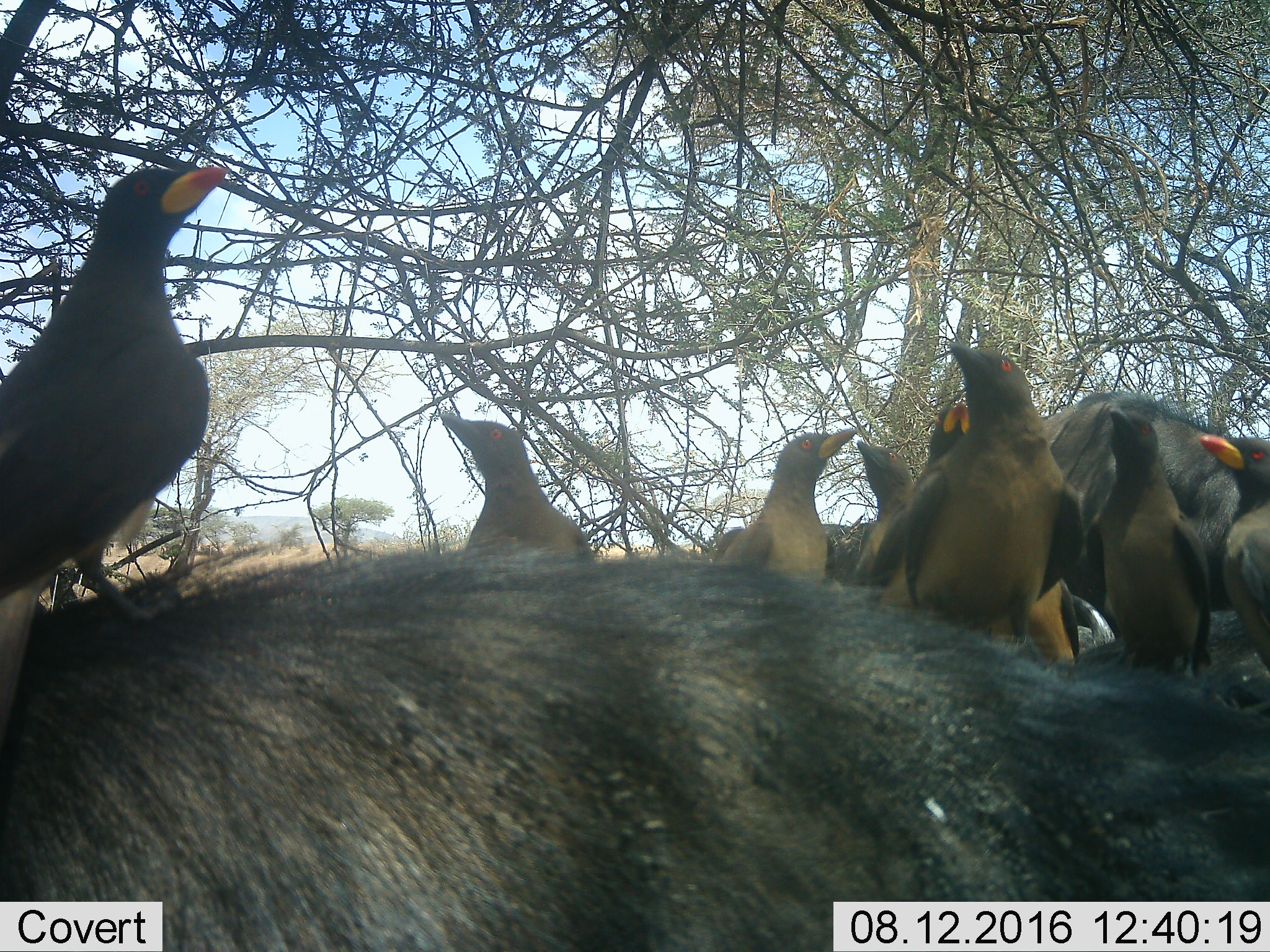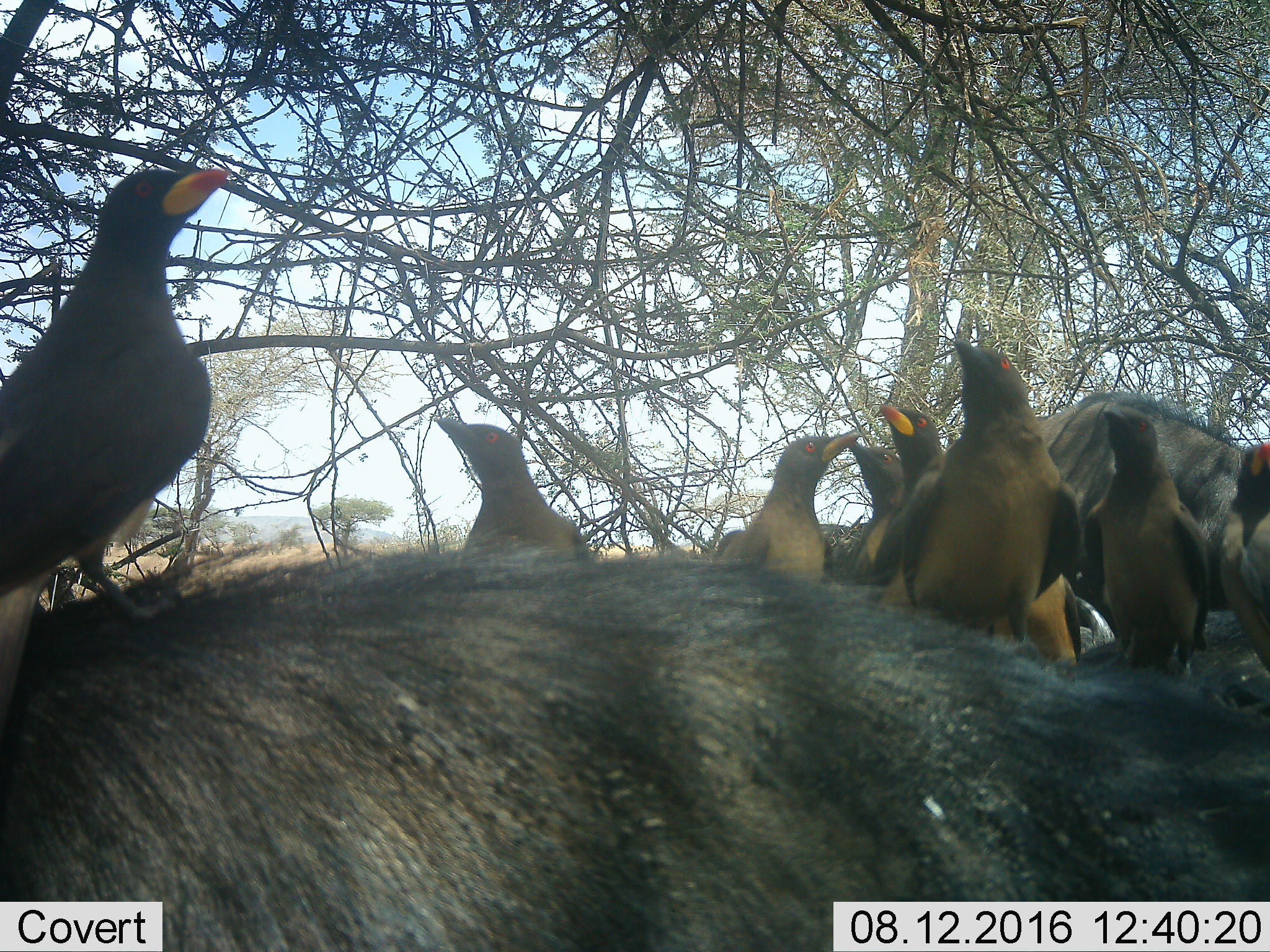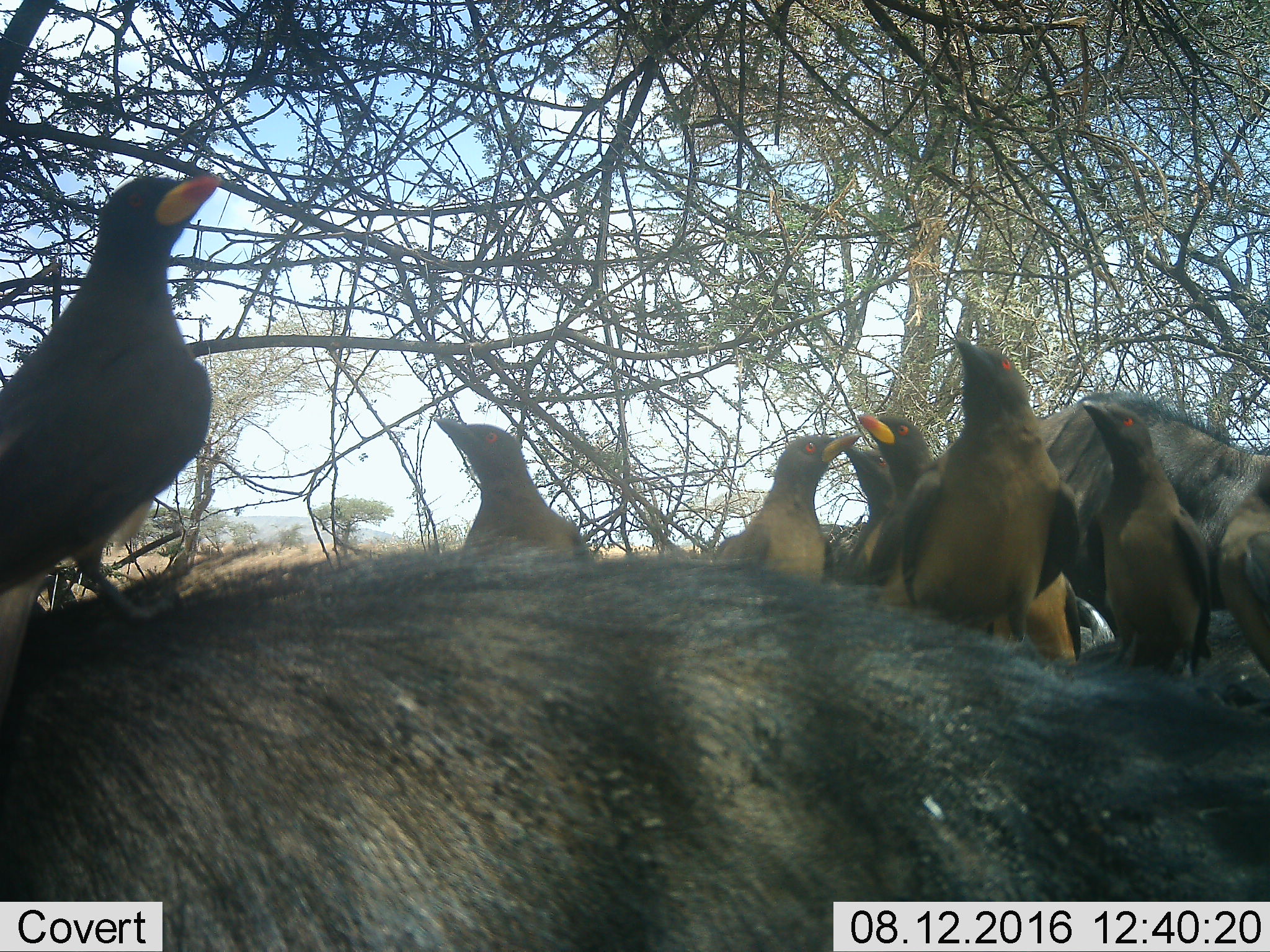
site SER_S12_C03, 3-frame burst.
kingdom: Animalia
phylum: Chordata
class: Aves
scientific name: Aves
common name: bird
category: birdother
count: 9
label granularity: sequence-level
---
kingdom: Animalia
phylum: Chordata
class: Mammalia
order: Artiodactyla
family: Bovidae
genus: Connochaetes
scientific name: Connochaetes taurinus taurinus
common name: blue wildebeest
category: wildebeestblue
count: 2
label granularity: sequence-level